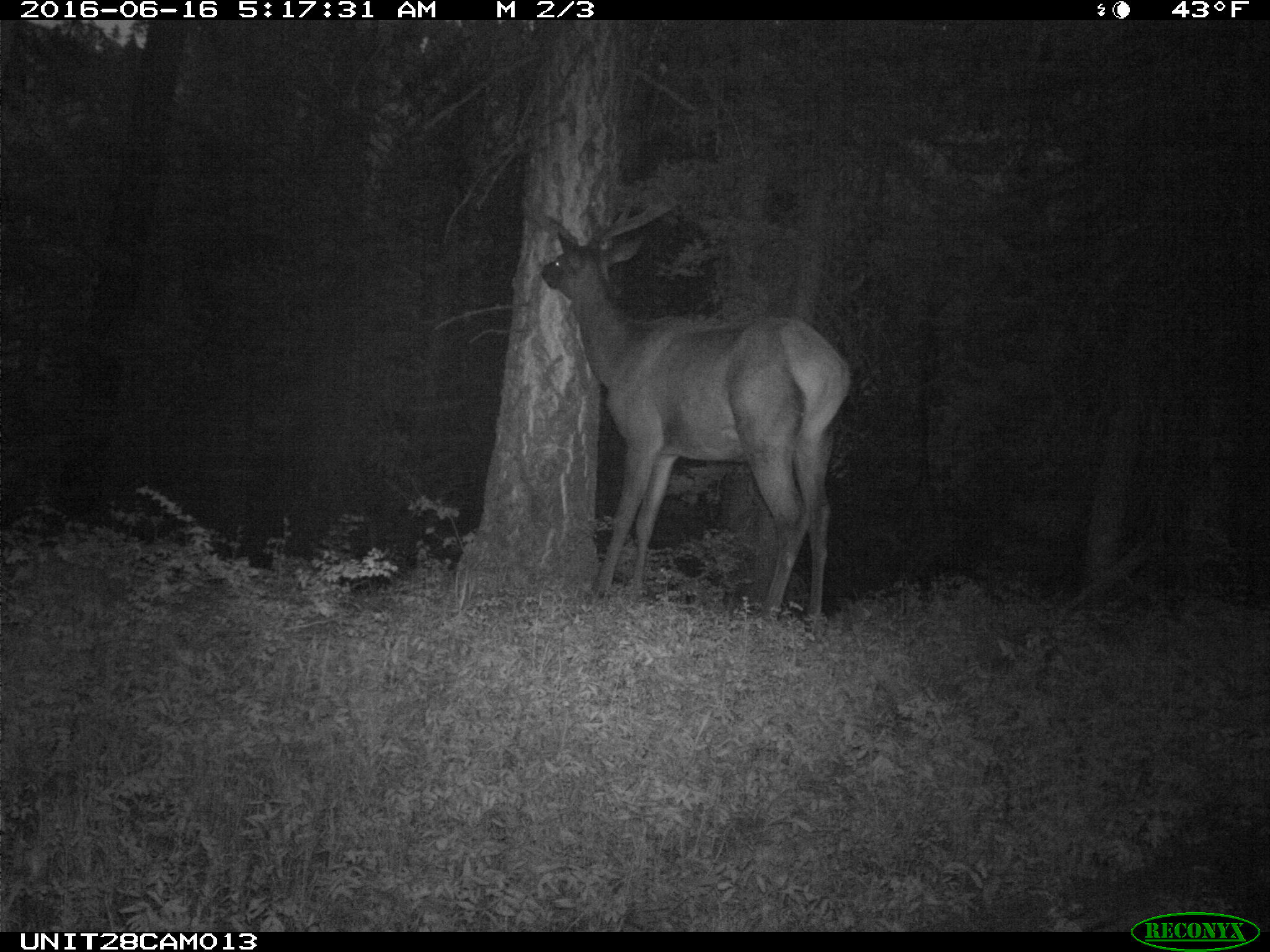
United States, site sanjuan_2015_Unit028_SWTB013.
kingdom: Animalia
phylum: Chordata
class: Mammalia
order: Artiodactyla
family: Cervidae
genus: Cervus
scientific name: Cervus elaphus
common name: red deer